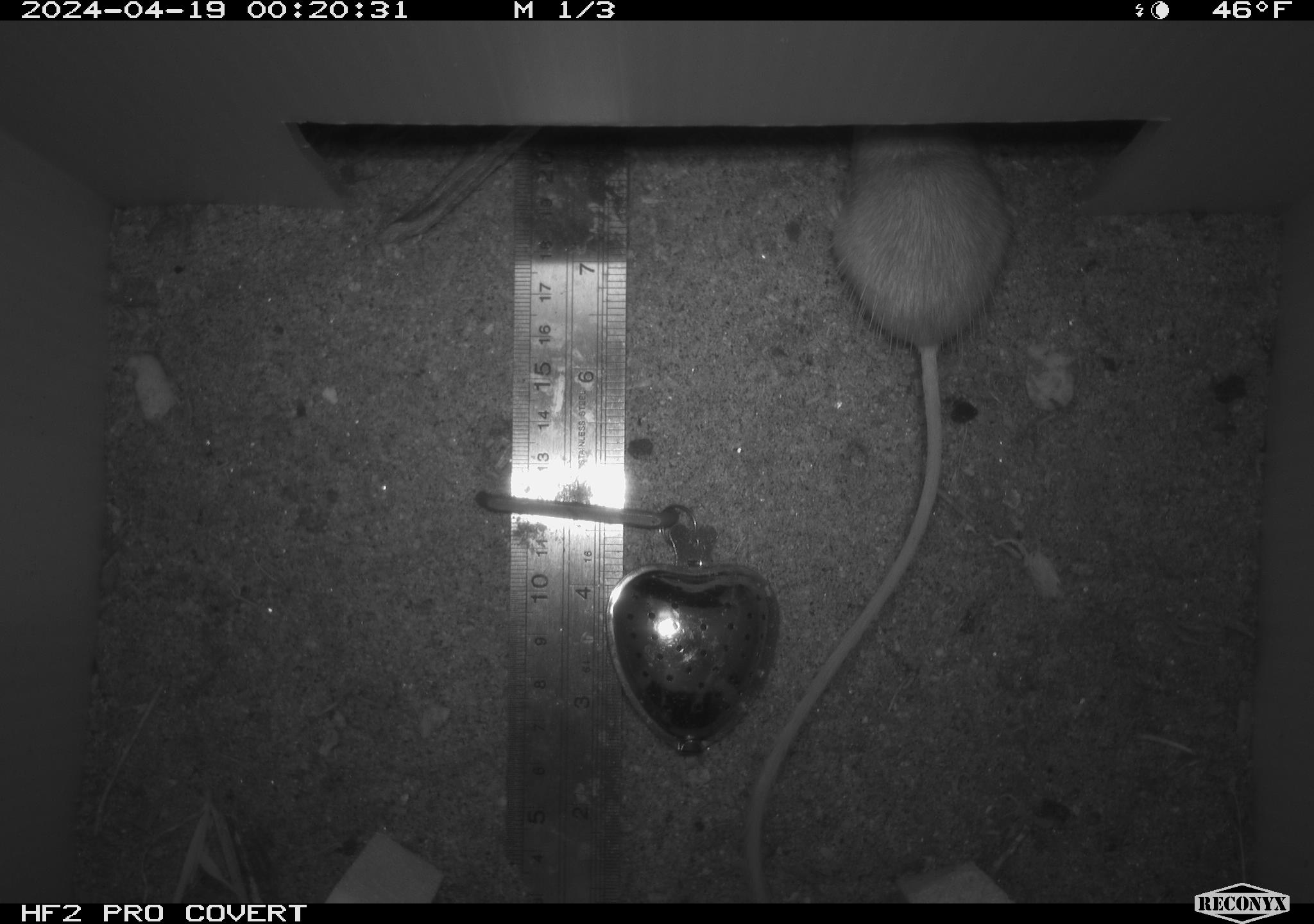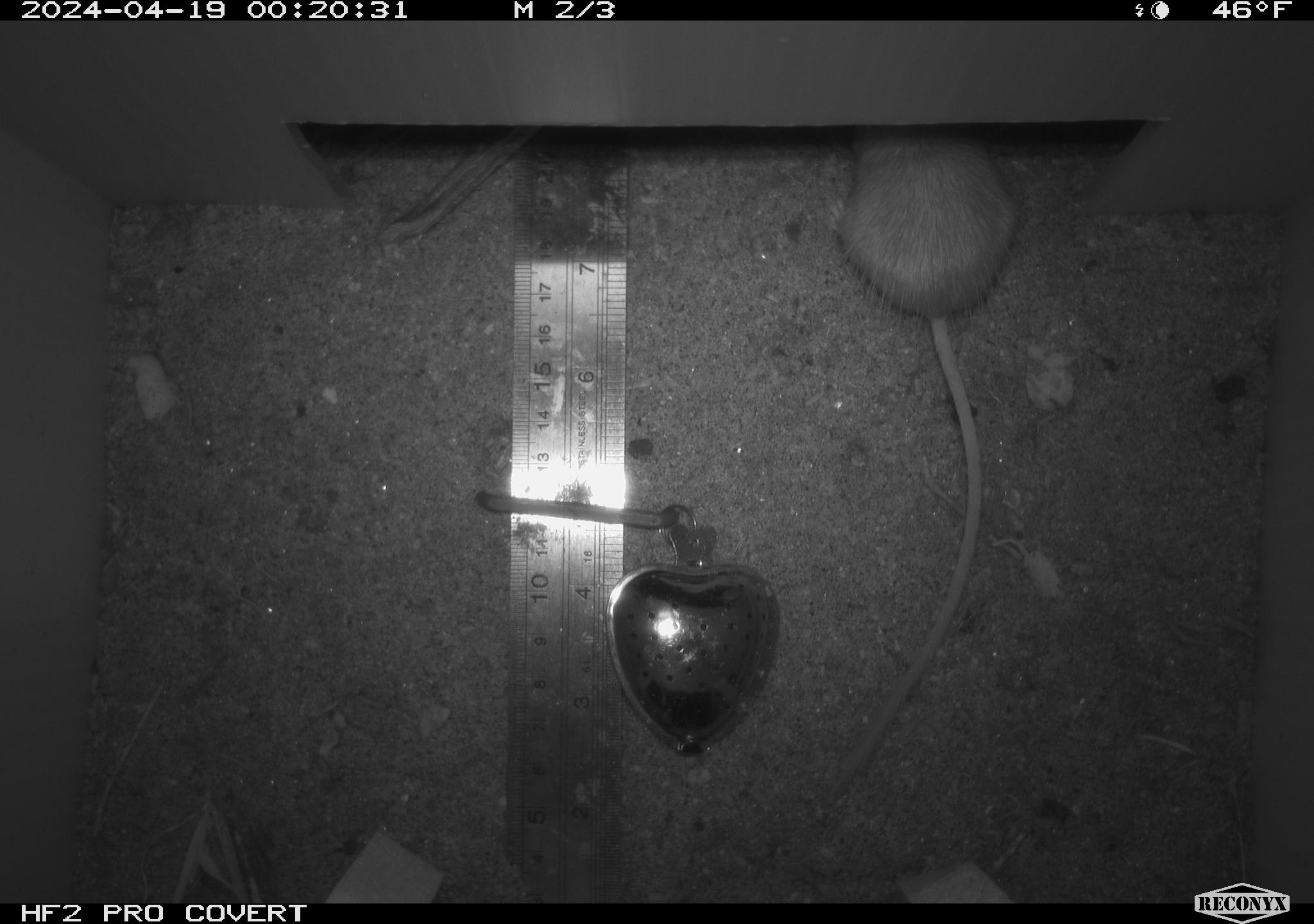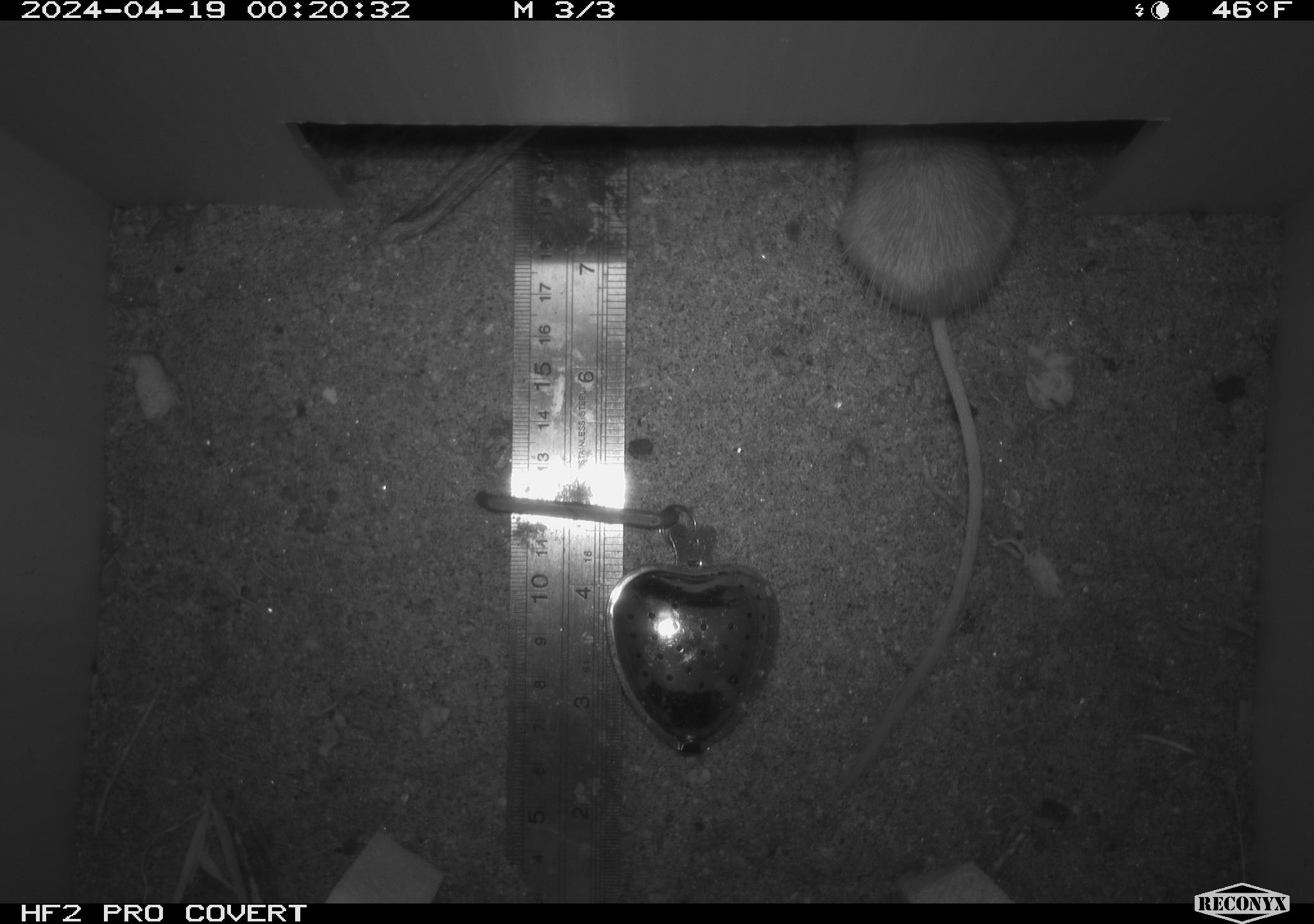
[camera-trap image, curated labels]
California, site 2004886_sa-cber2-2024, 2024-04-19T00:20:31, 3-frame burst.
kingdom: Animalia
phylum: Chordata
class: Mammalia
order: Rodentia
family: Heteromyidae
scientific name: Heteromyidae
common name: kangaroo rats and pocket mice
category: heteromyidae family